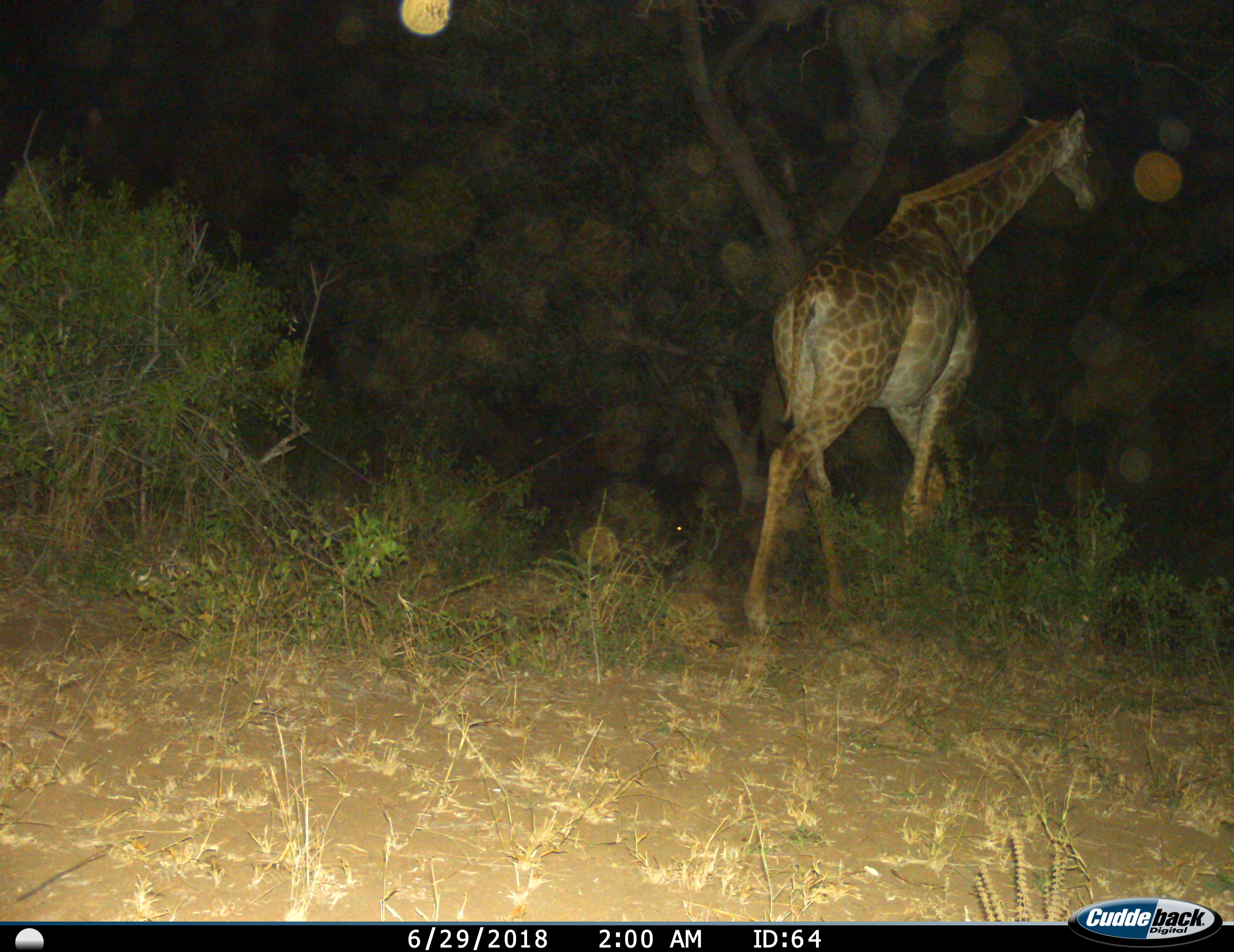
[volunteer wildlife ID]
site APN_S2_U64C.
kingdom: Animalia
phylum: Chordata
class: Mammalia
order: Artiodactyla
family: Giraffidae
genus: Giraffa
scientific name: Giraffa camelopardalis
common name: giraffe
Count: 1.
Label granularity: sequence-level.